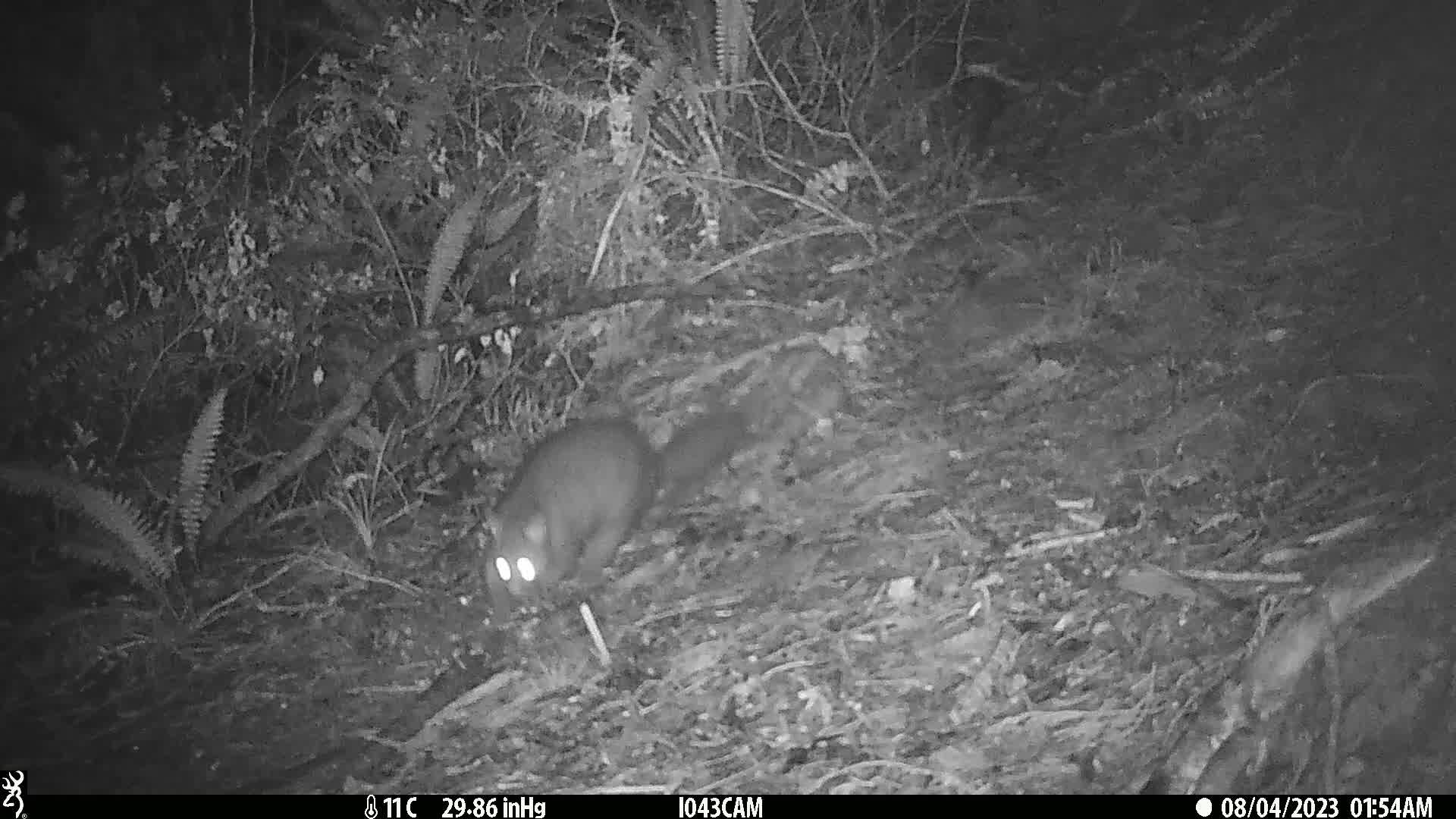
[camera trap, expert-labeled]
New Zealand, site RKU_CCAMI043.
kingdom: Animalia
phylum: Chordata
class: Mammalia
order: Diprotodontia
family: Phalangeridae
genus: Trichosurus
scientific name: Trichosurus vulpecula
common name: common brushtail possum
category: possum